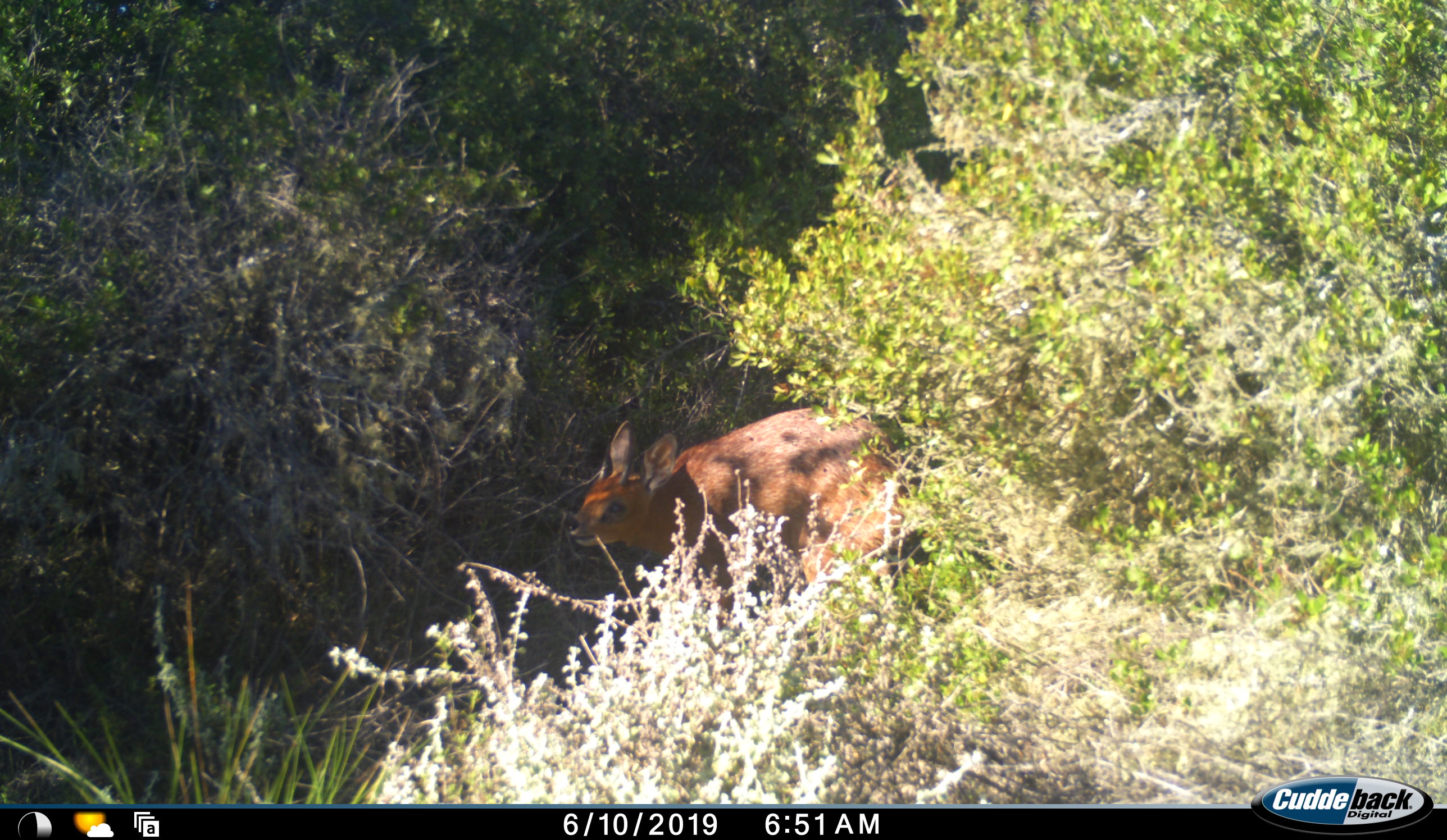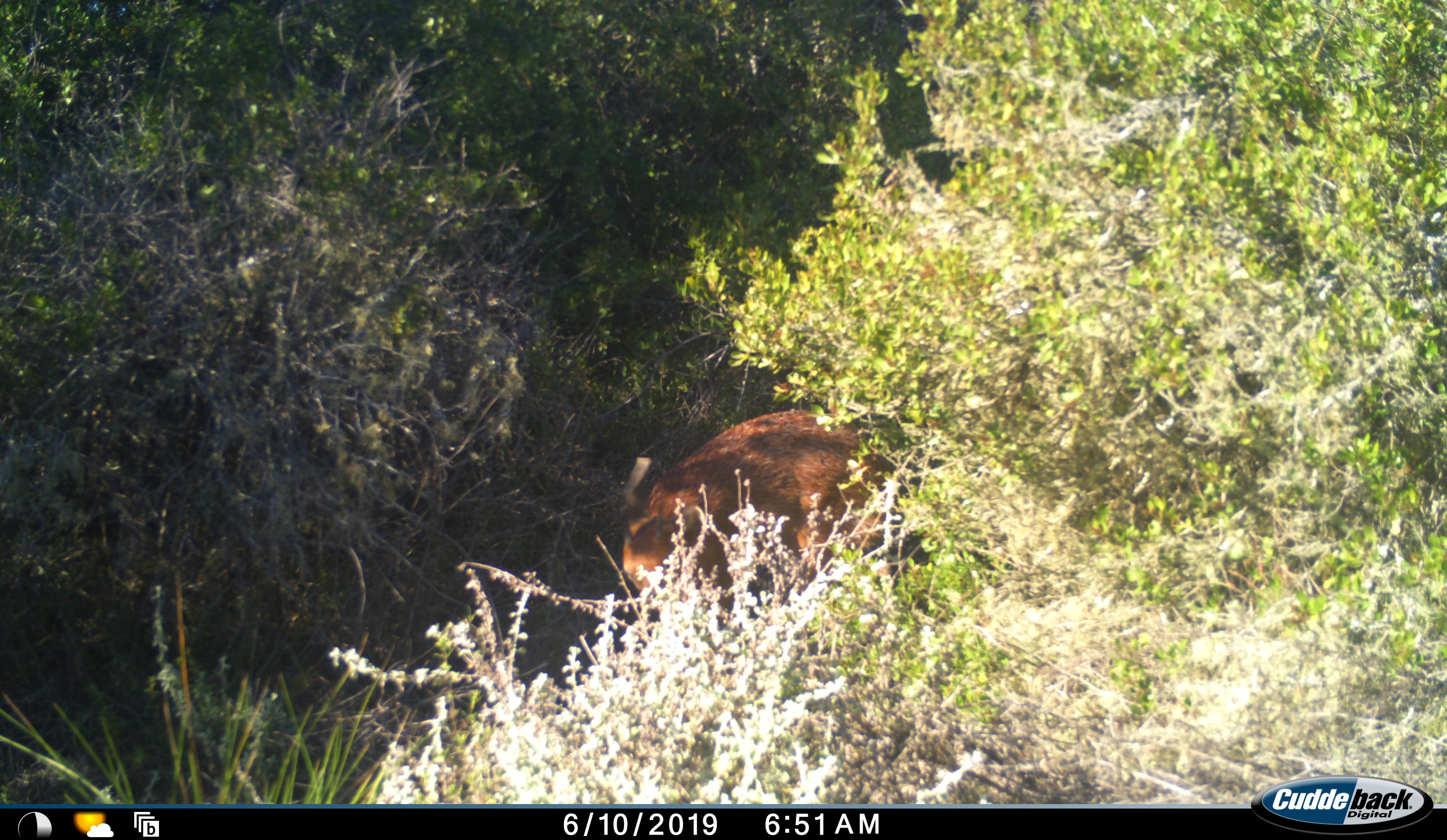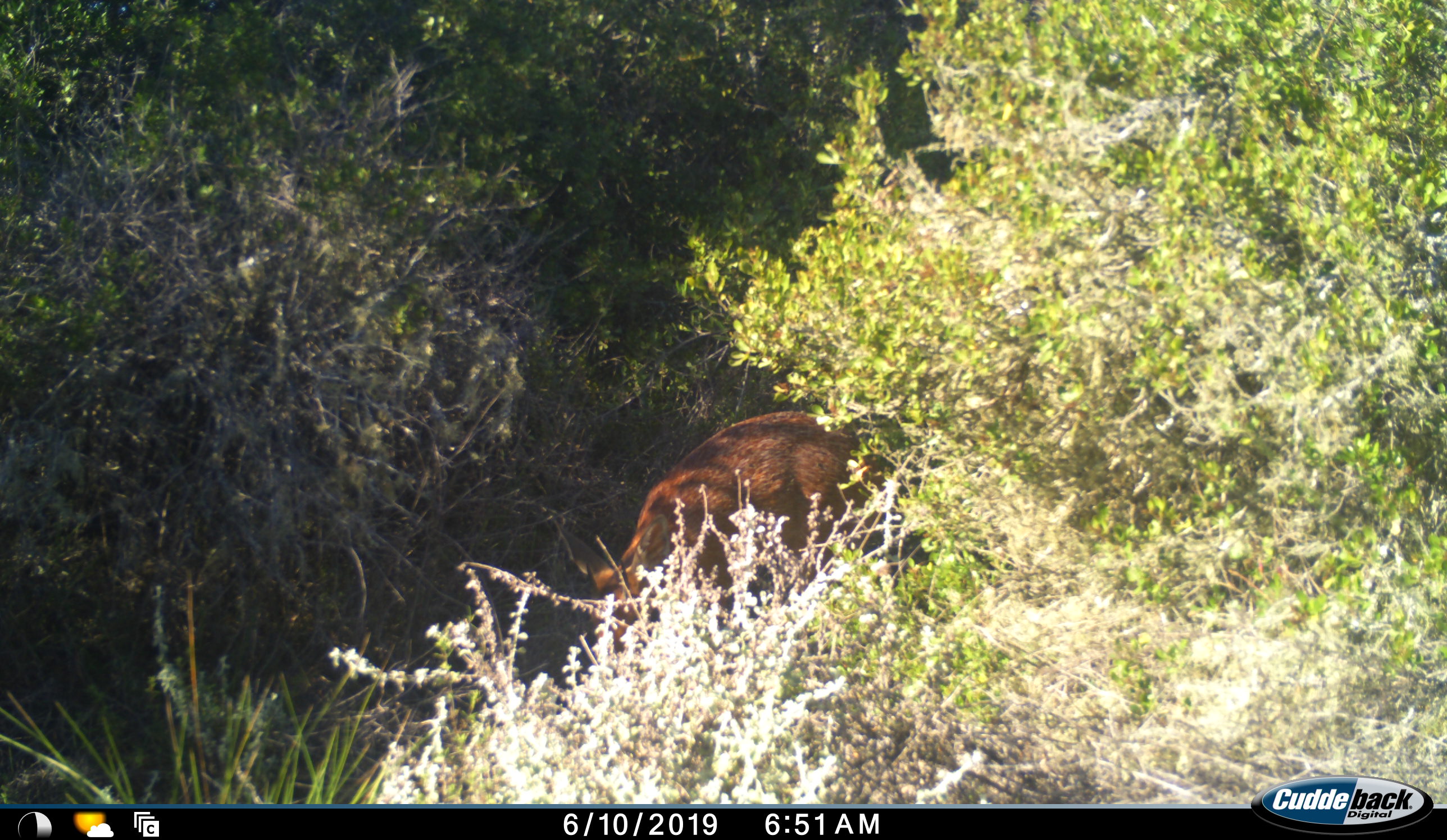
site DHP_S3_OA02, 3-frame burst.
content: unidentified animal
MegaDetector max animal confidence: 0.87